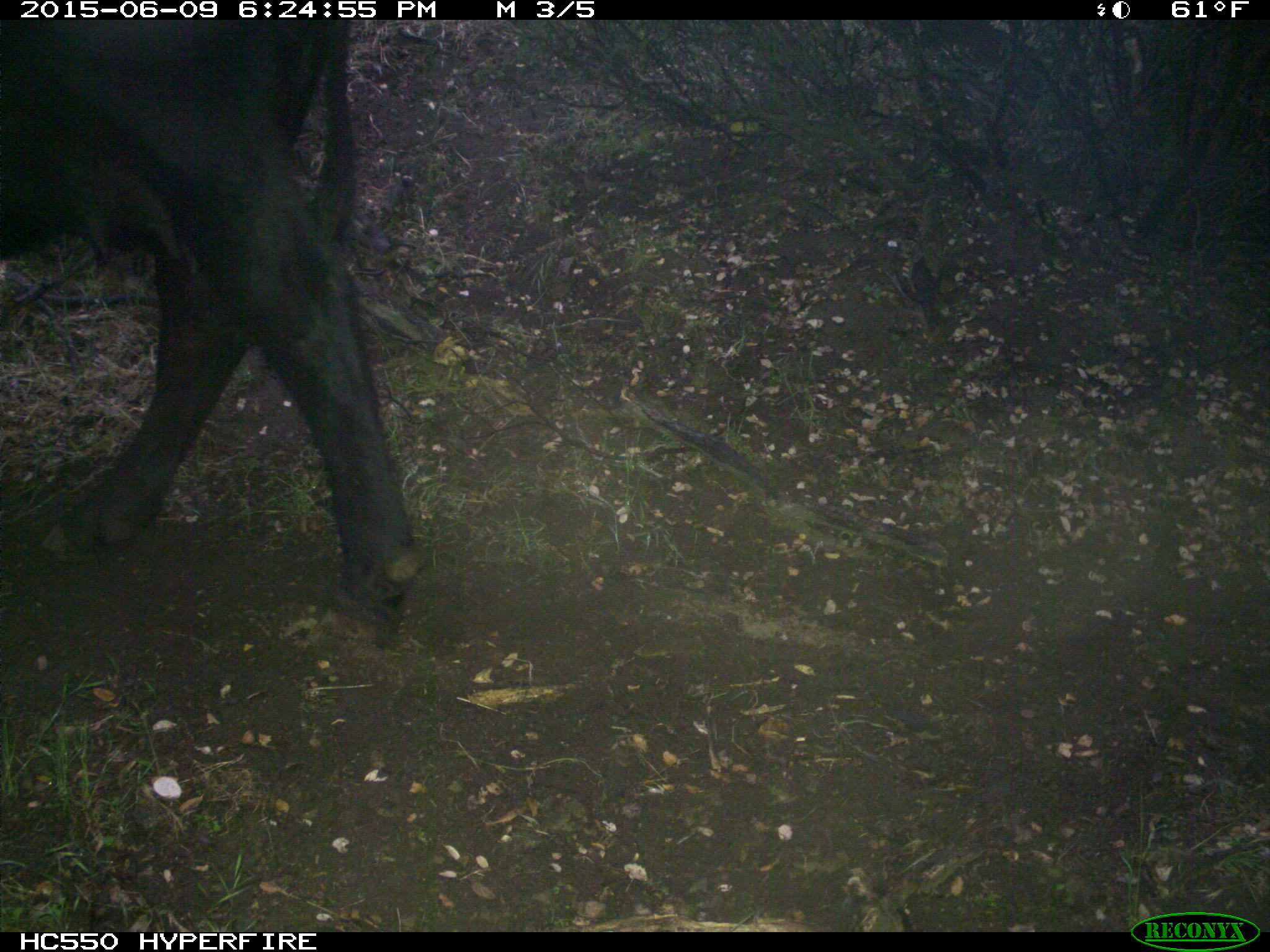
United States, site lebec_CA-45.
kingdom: Animalia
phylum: Chordata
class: Mammalia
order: Artiodactyla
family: Bovidae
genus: Bos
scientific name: Bos taurus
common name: domestic cow